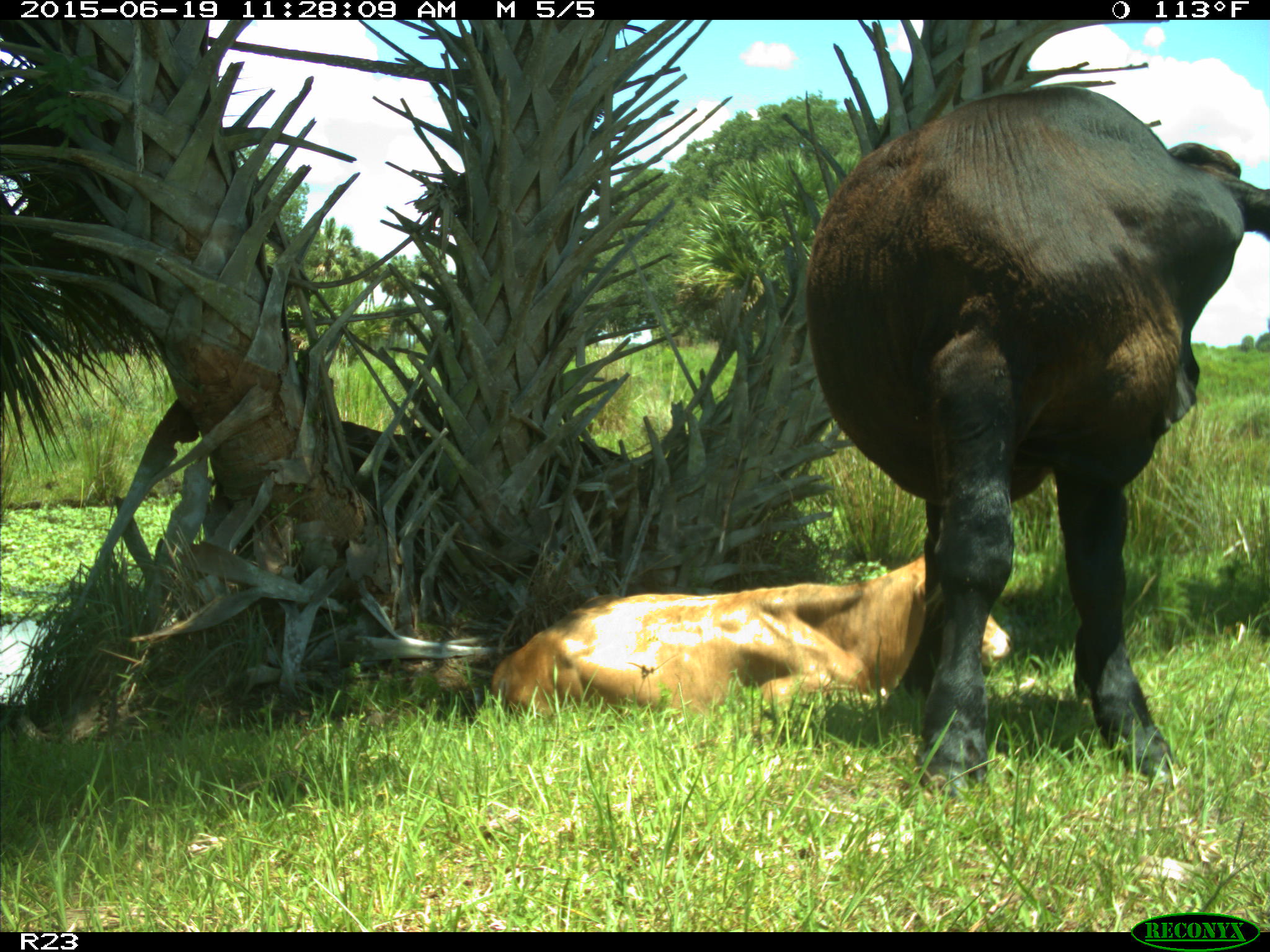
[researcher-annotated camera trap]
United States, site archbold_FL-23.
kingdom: Animalia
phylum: Chordata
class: Mammalia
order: Artiodactyla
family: Bovidae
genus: Bos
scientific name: Bos taurus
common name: domestic cow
Bos taurus (domestic cow).